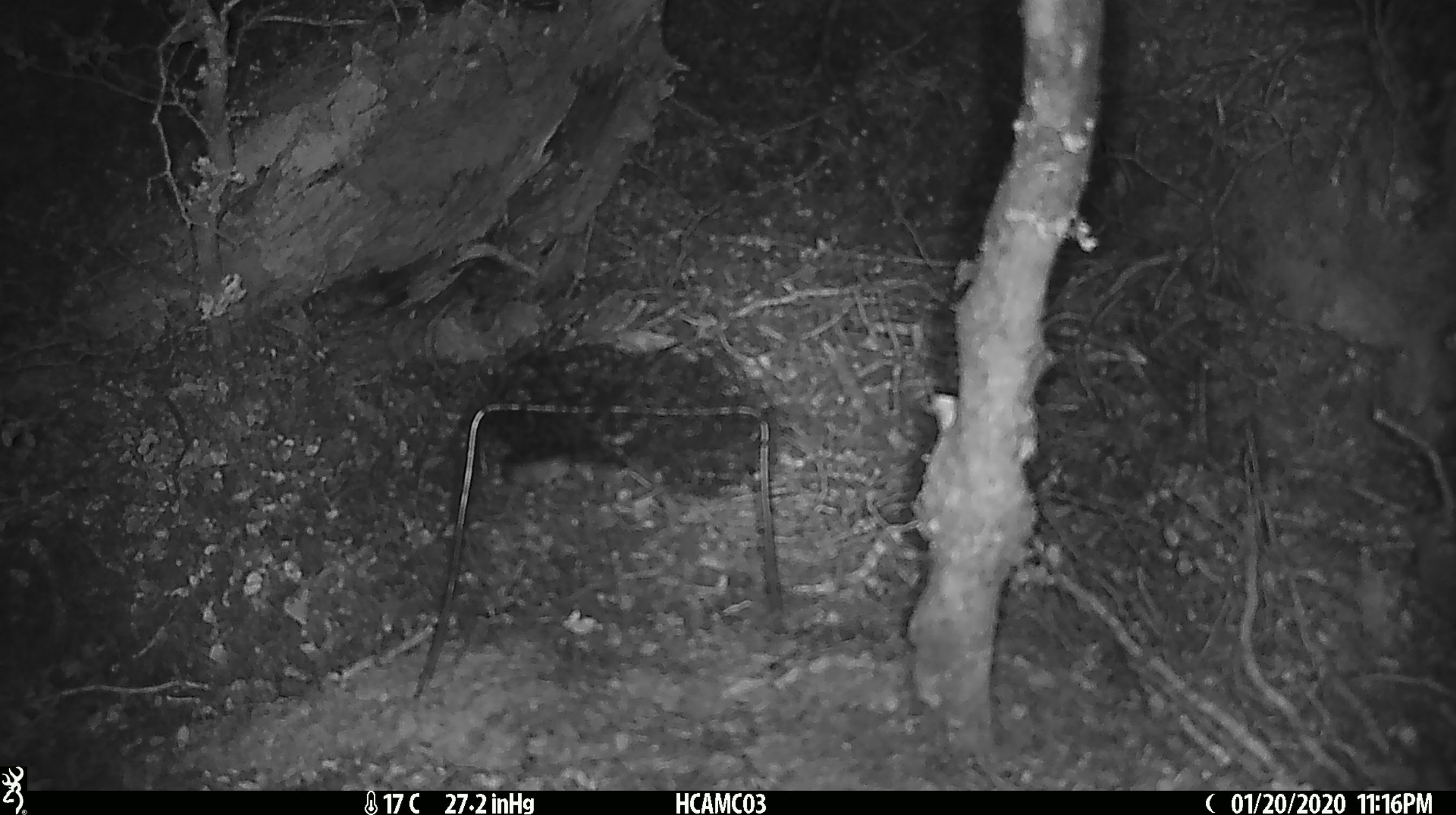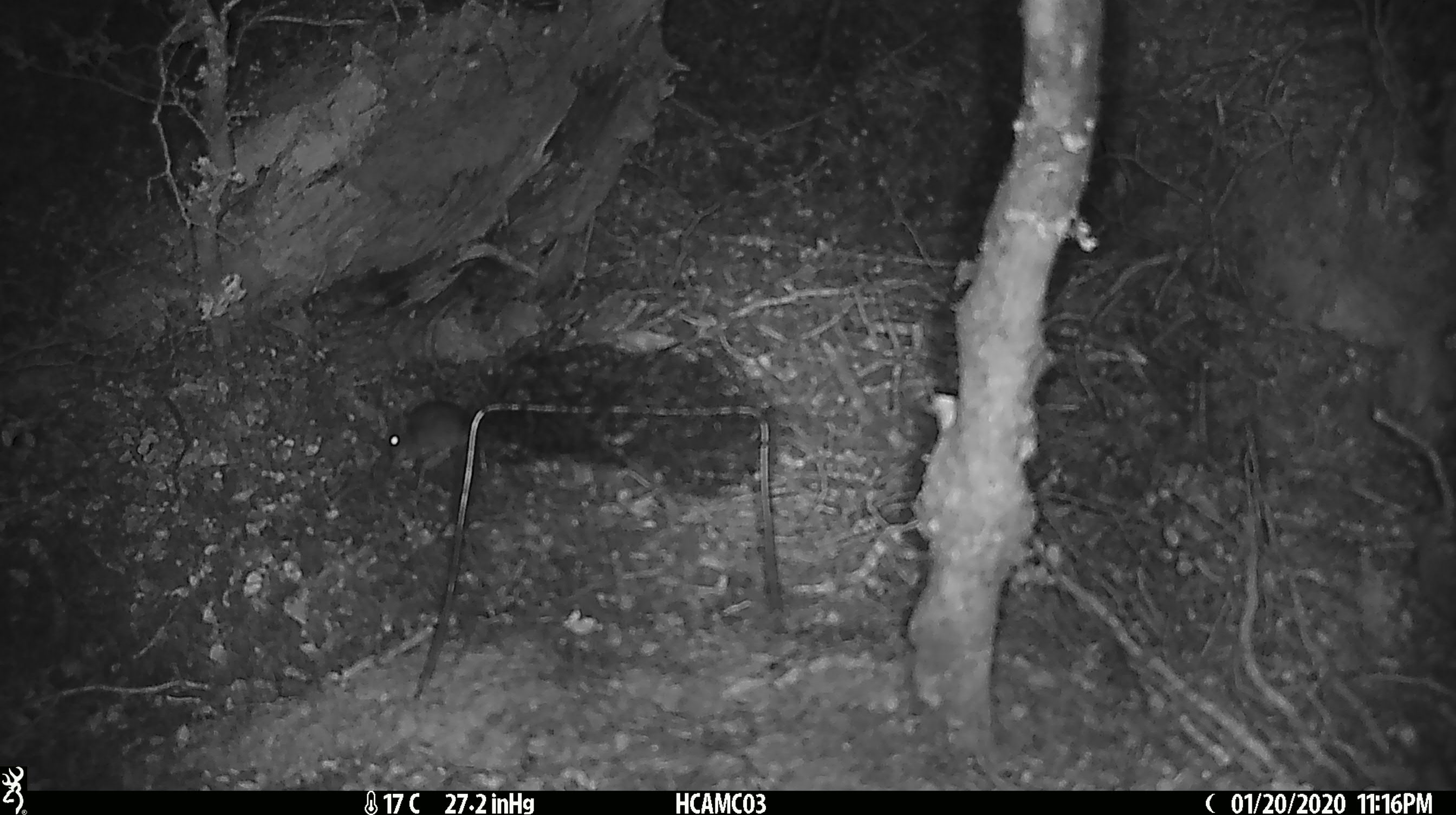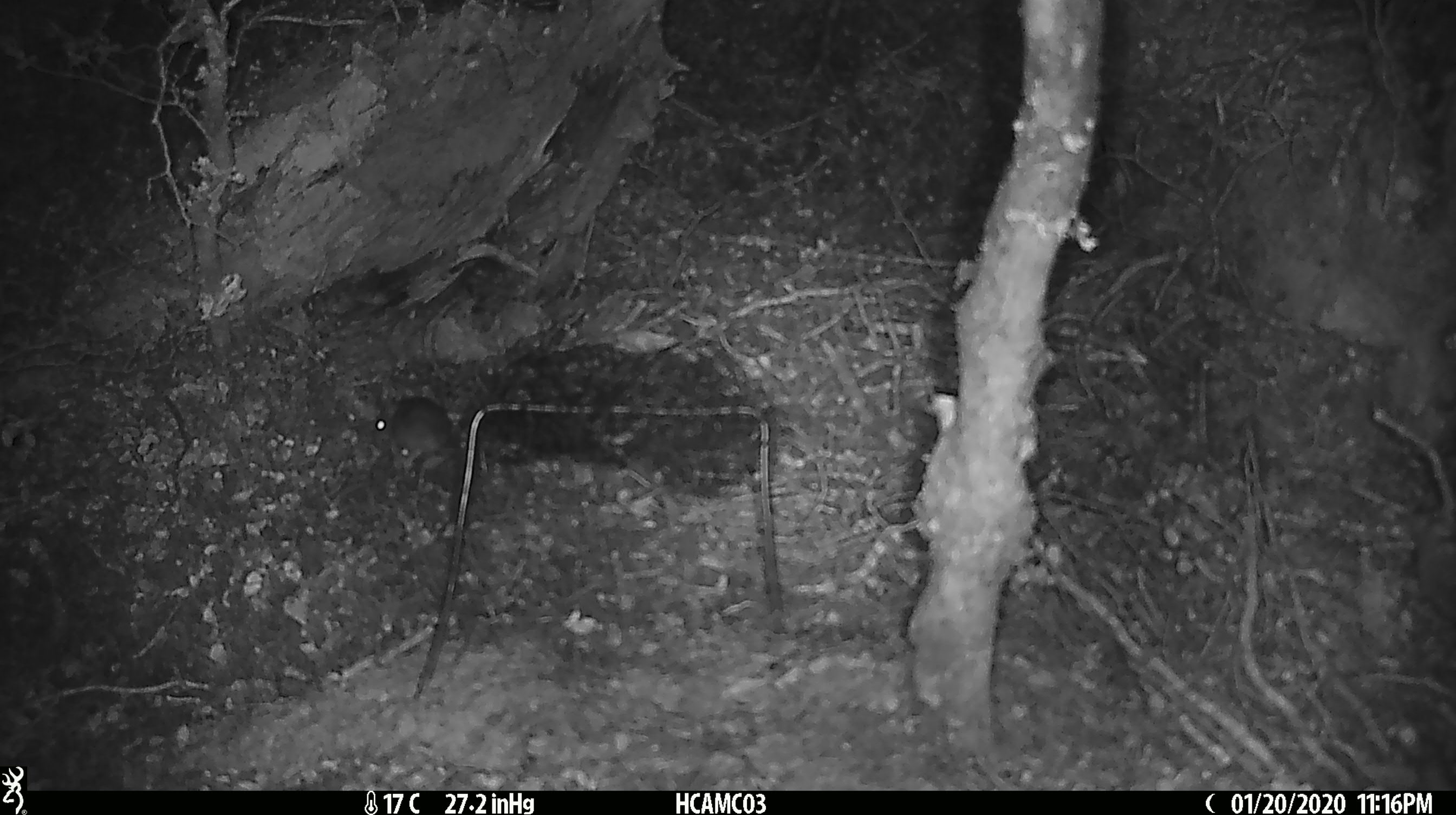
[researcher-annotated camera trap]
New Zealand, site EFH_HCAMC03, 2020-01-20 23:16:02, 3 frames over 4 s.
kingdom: Animalia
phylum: Chordata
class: Mammalia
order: Rodentia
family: Muridae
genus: Mus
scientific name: Mus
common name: mouse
Mouse (Mus).